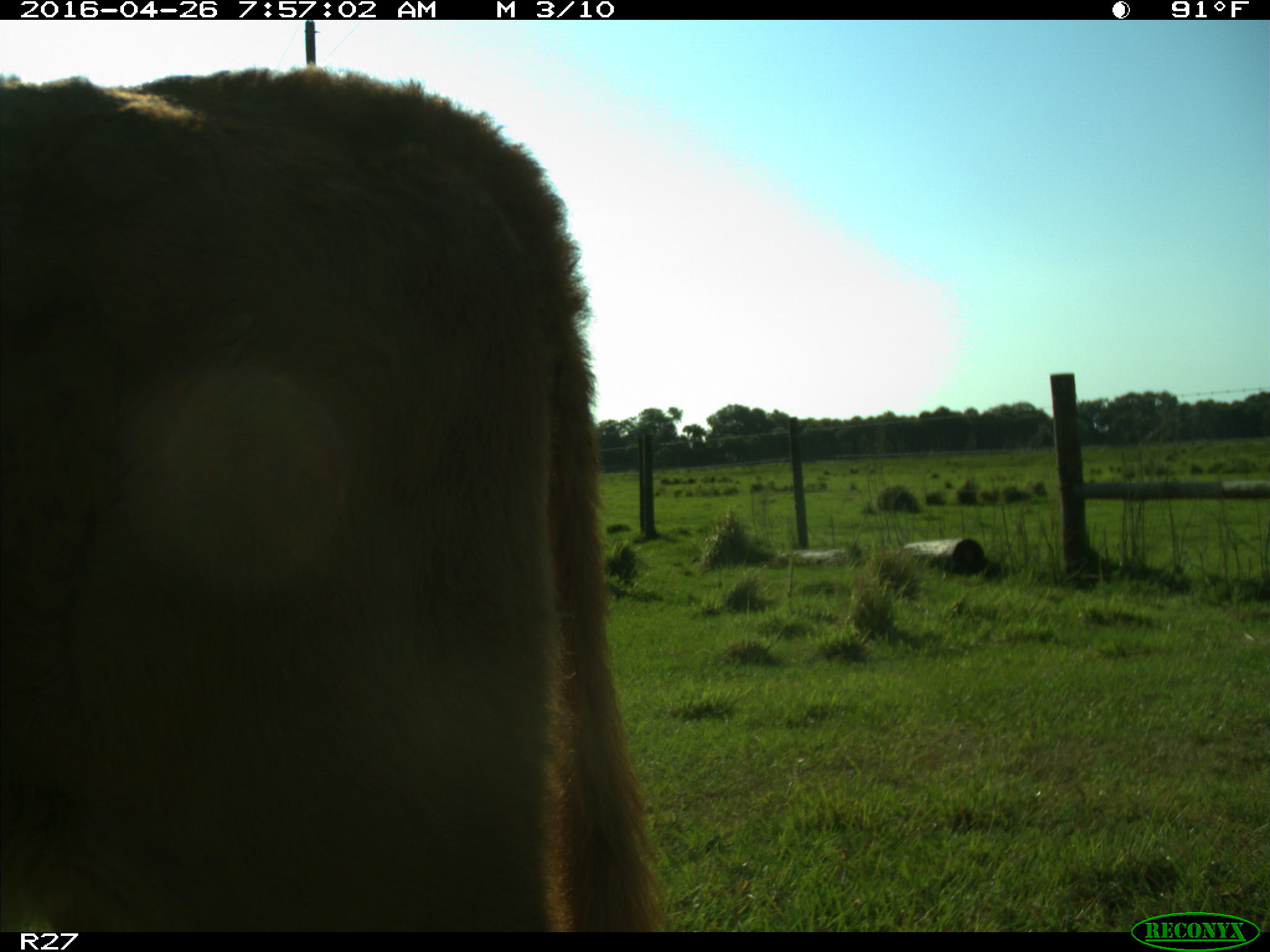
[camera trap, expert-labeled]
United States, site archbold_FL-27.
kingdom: Animalia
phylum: Chordata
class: Mammalia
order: Artiodactyla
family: Bovidae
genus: Bos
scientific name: Bos taurus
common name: domestic cow